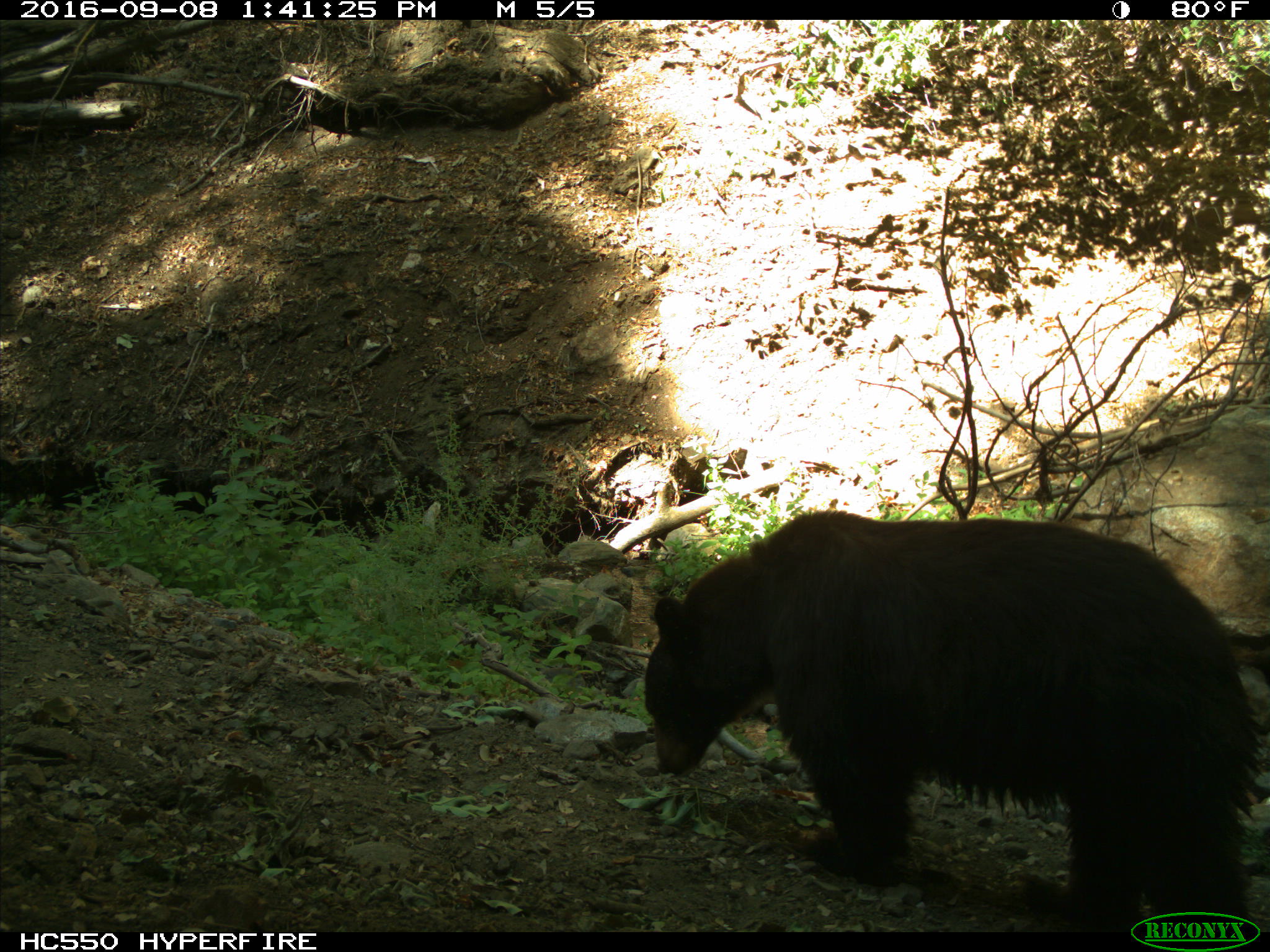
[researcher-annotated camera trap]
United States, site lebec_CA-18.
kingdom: Animalia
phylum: Chordata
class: Mammalia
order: Carnivora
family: Ursidae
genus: Ursus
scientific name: Ursus americanus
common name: american black bear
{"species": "Ursus americanus (american black bear)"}